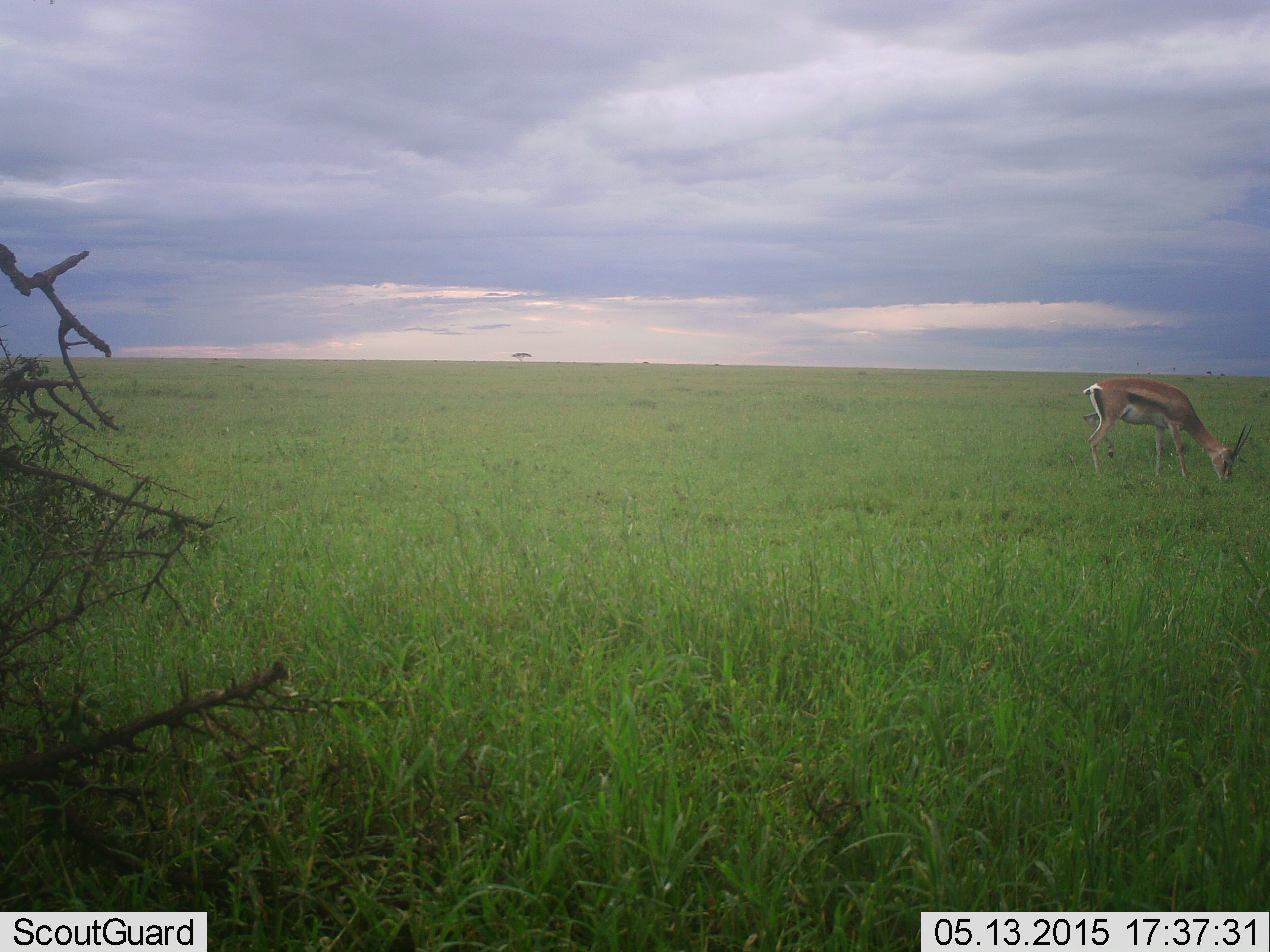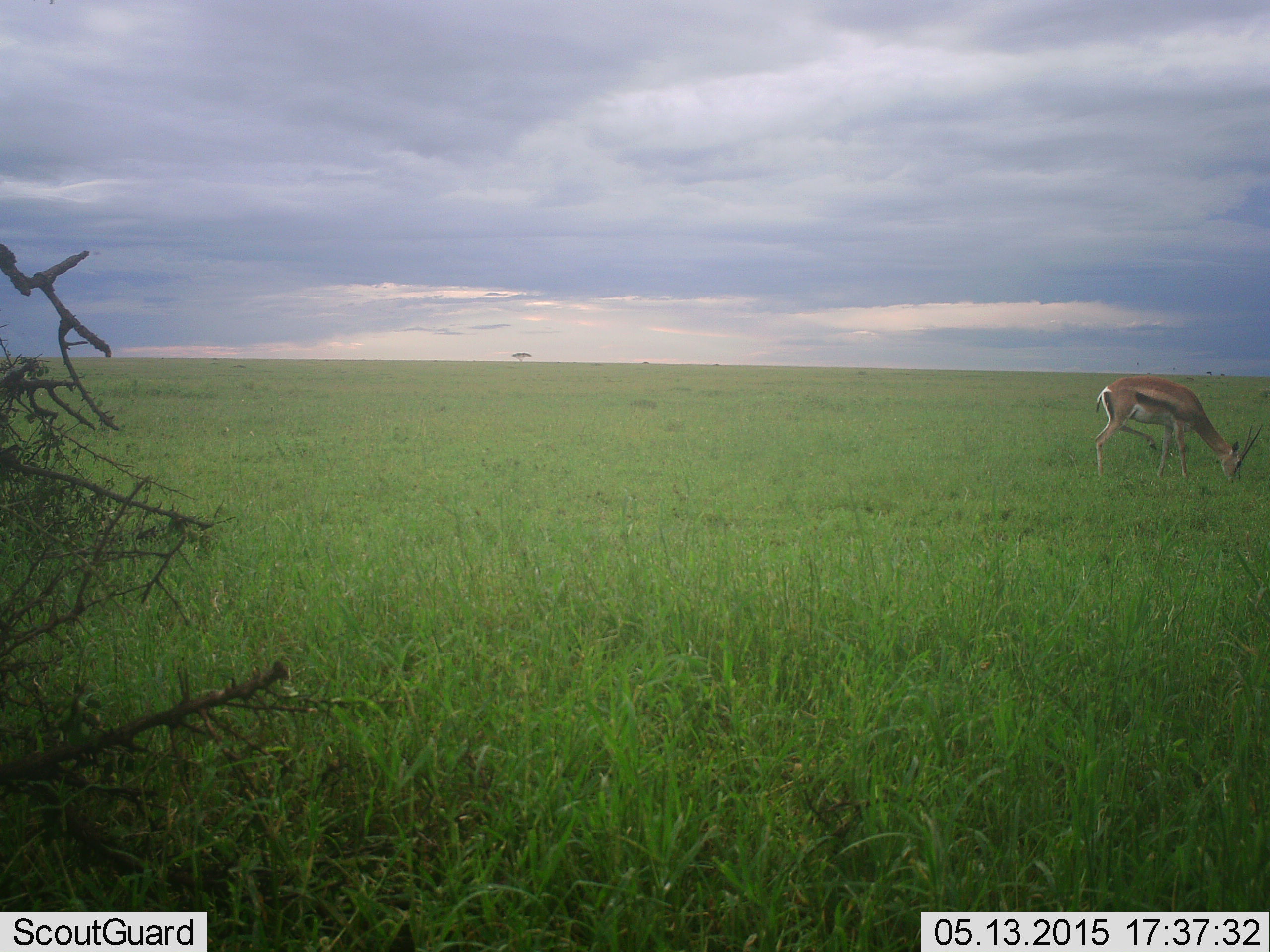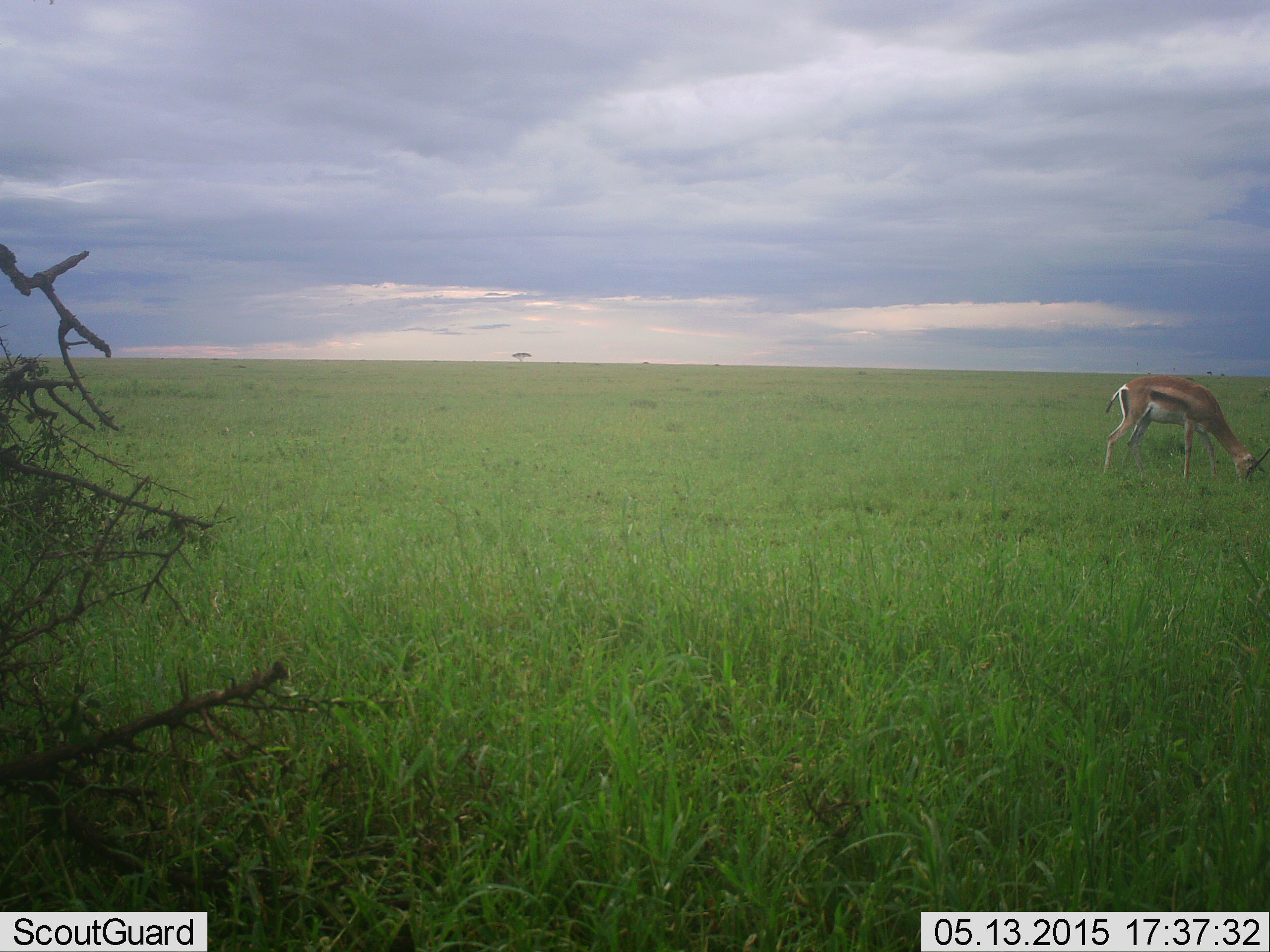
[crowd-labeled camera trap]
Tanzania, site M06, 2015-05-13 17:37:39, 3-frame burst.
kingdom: Animalia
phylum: Chordata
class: Mammalia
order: Artiodactyla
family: Bovidae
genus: Eudorcas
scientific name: Eudorcas thomsonii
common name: thomson's gazelle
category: gazellethomsons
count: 1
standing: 30%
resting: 0%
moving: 10%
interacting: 0%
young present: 0%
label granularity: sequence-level